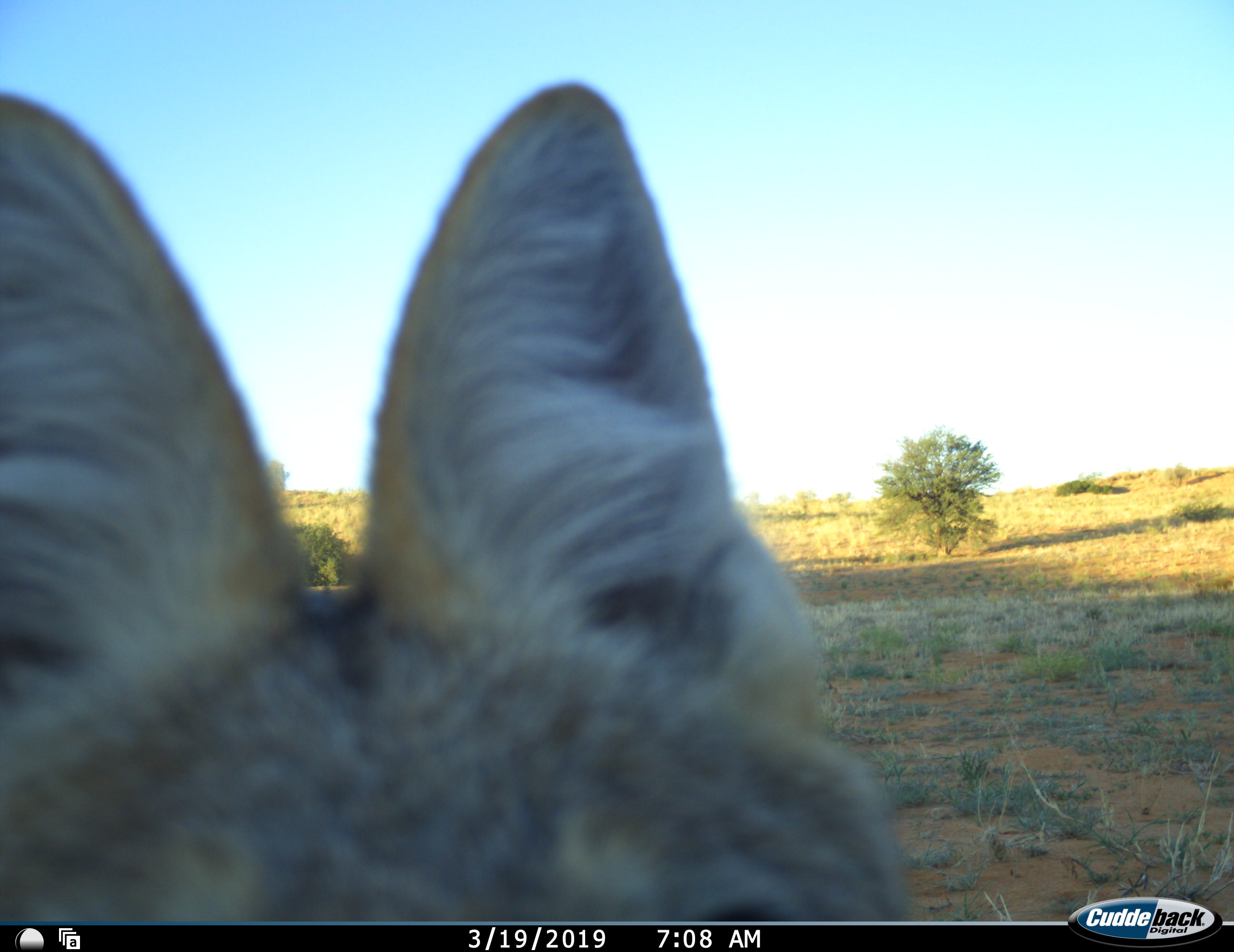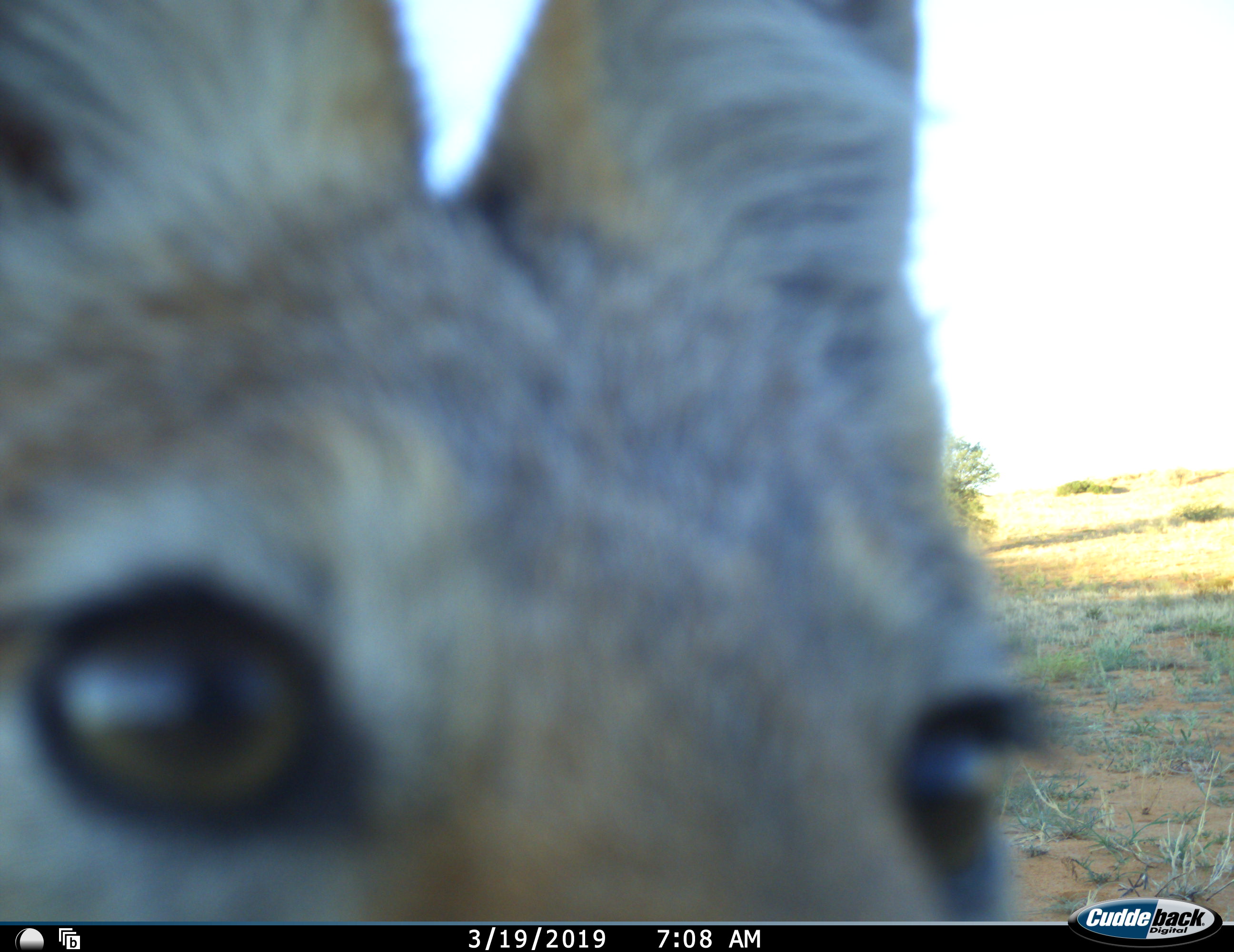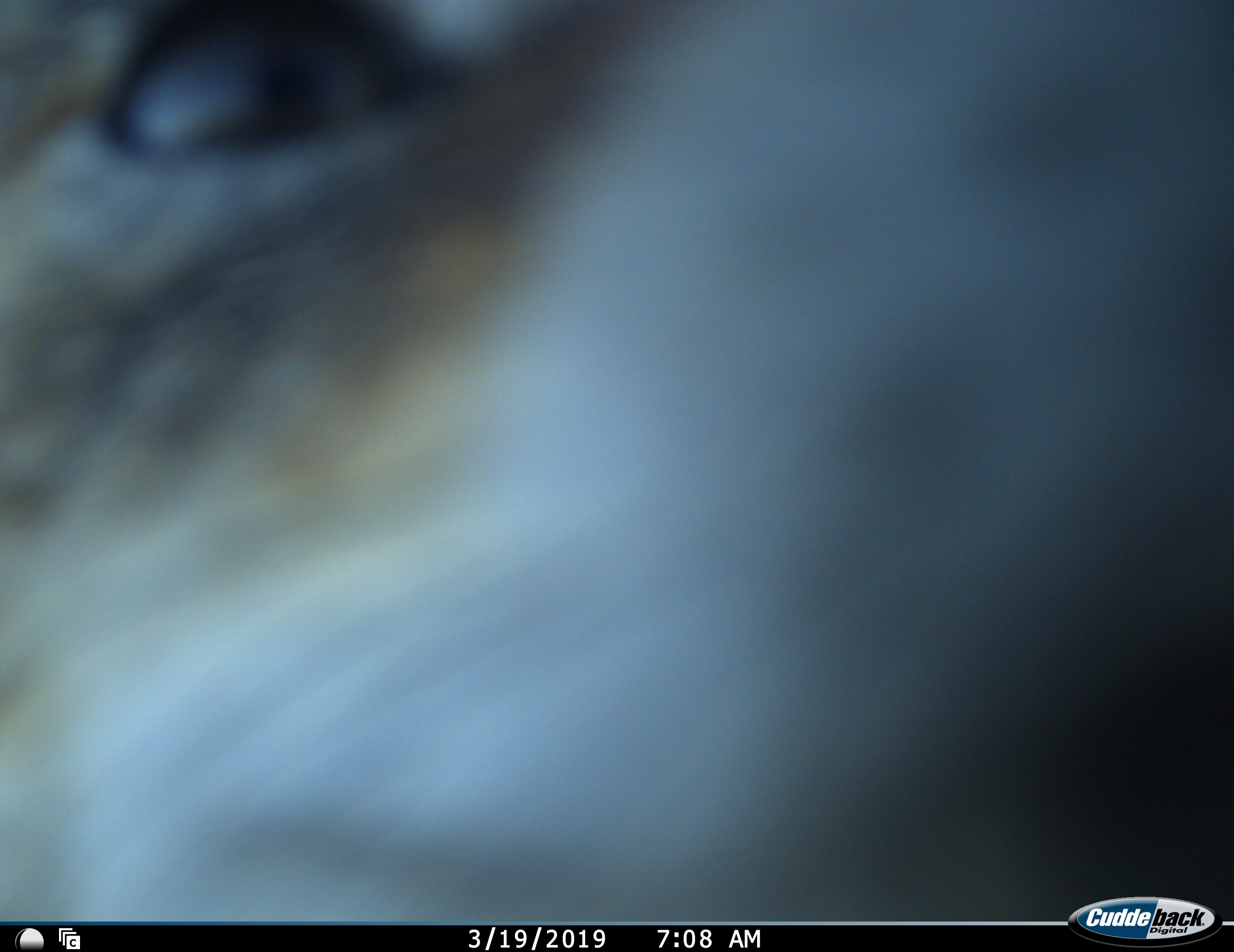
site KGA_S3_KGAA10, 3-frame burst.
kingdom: Animalia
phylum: Chordata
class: Mammalia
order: Carnivora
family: Canidae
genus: Lupulella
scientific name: Lupulella mesomelas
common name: black-backed jackal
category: jackalblackbacked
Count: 1.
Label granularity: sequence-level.